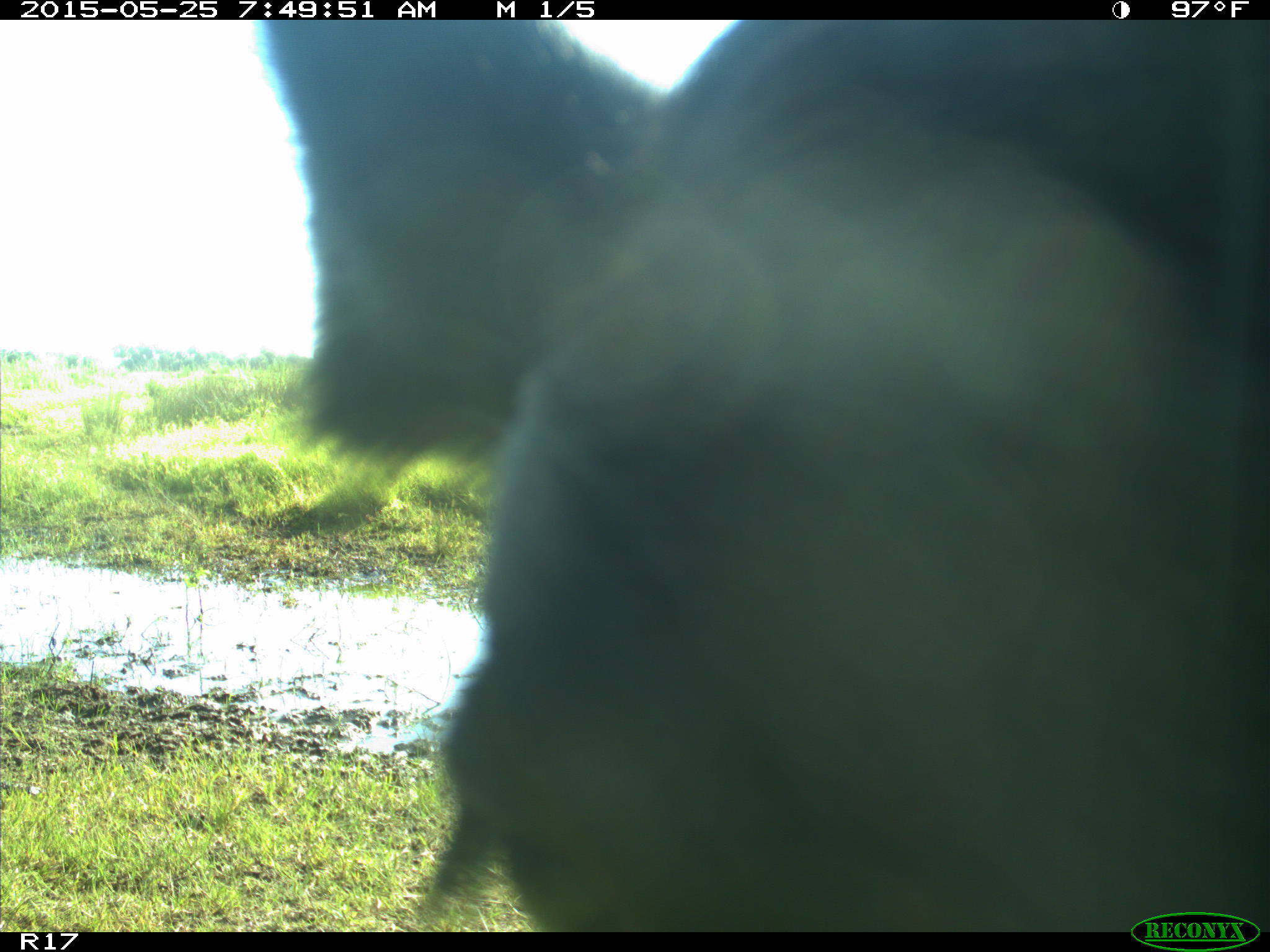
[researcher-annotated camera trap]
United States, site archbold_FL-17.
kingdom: Animalia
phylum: Chordata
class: Mammalia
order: Artiodactyla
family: Bovidae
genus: Bos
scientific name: Bos taurus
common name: domestic cow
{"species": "Bos taurus (domestic cow)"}